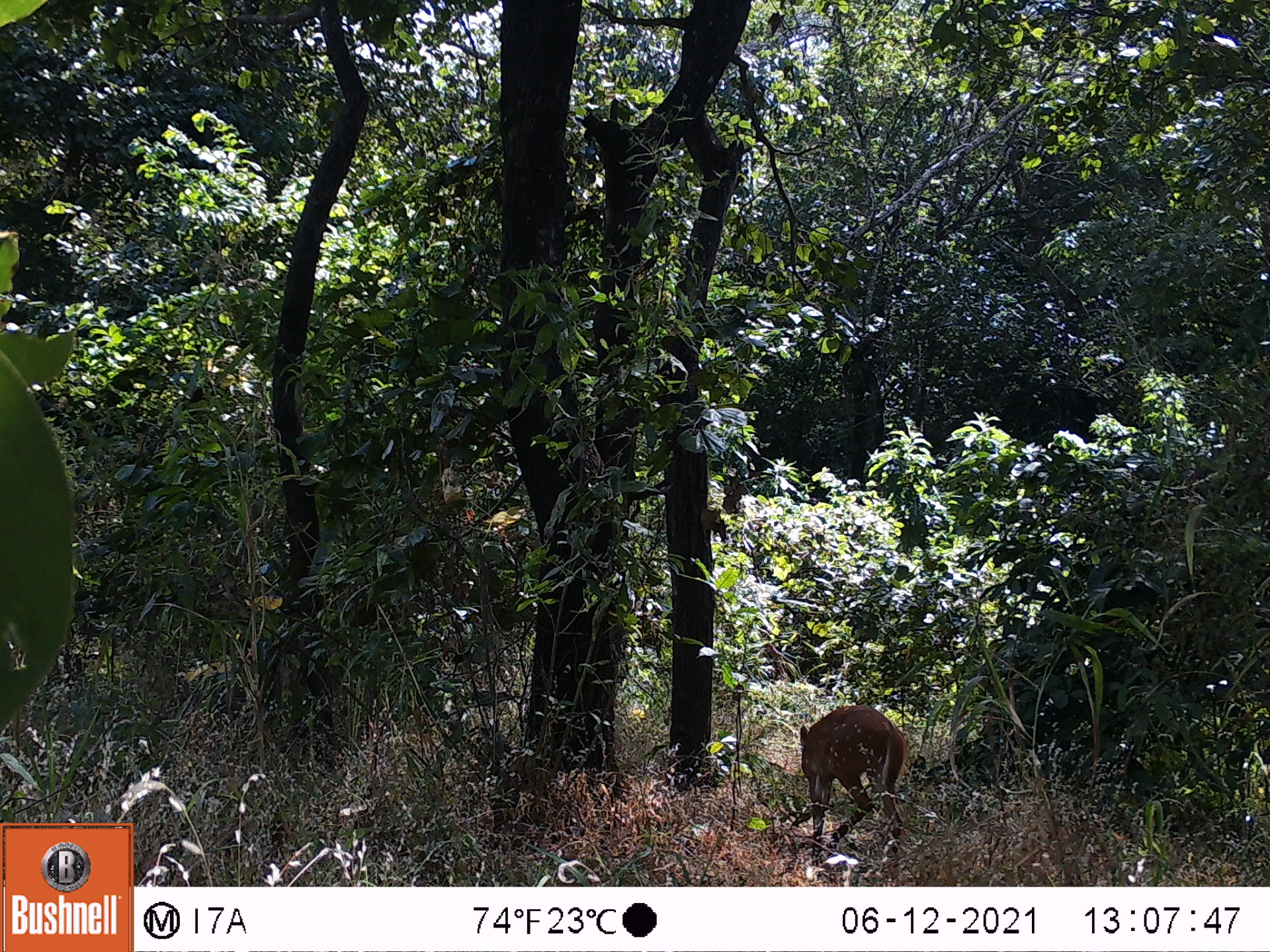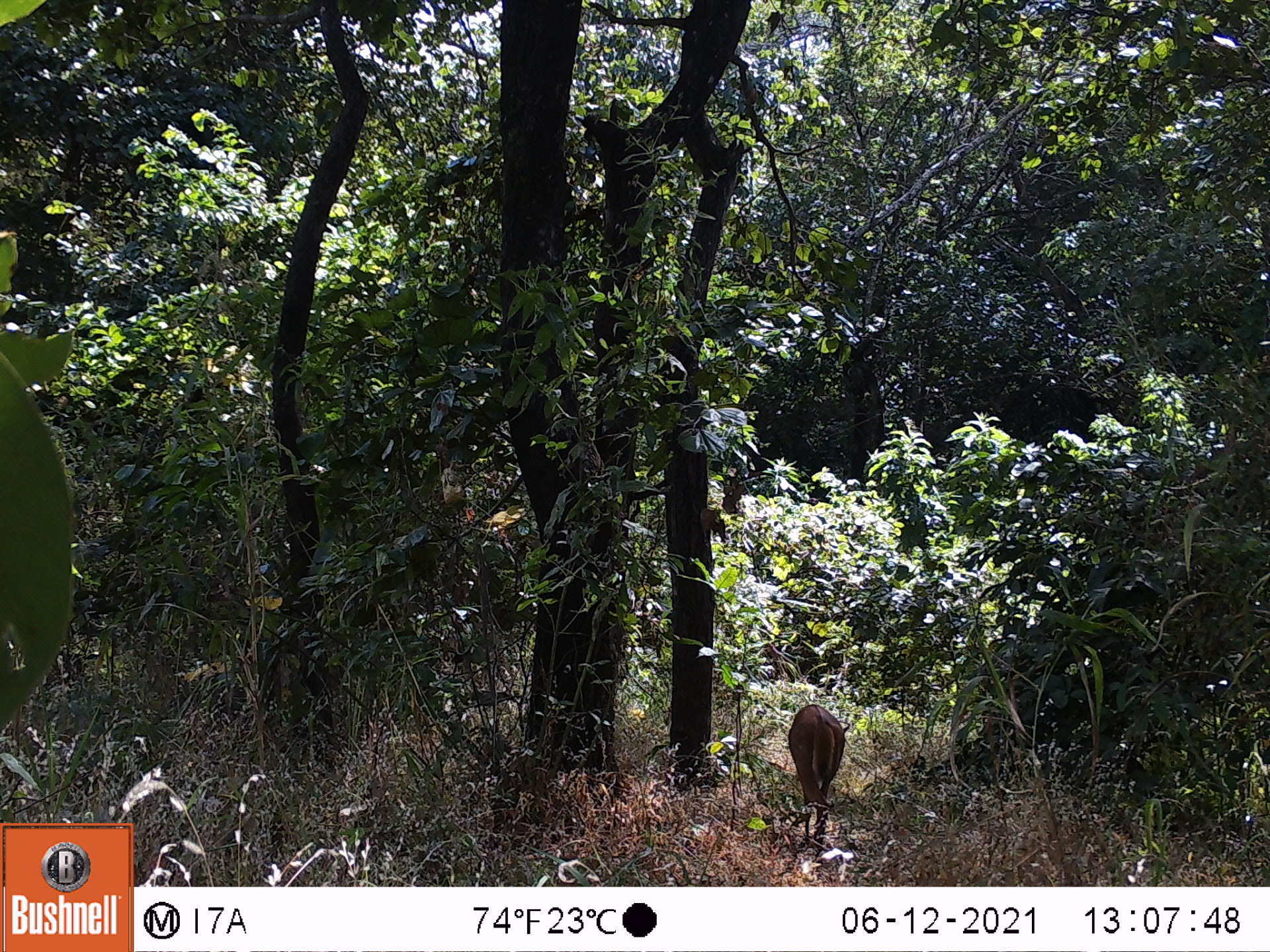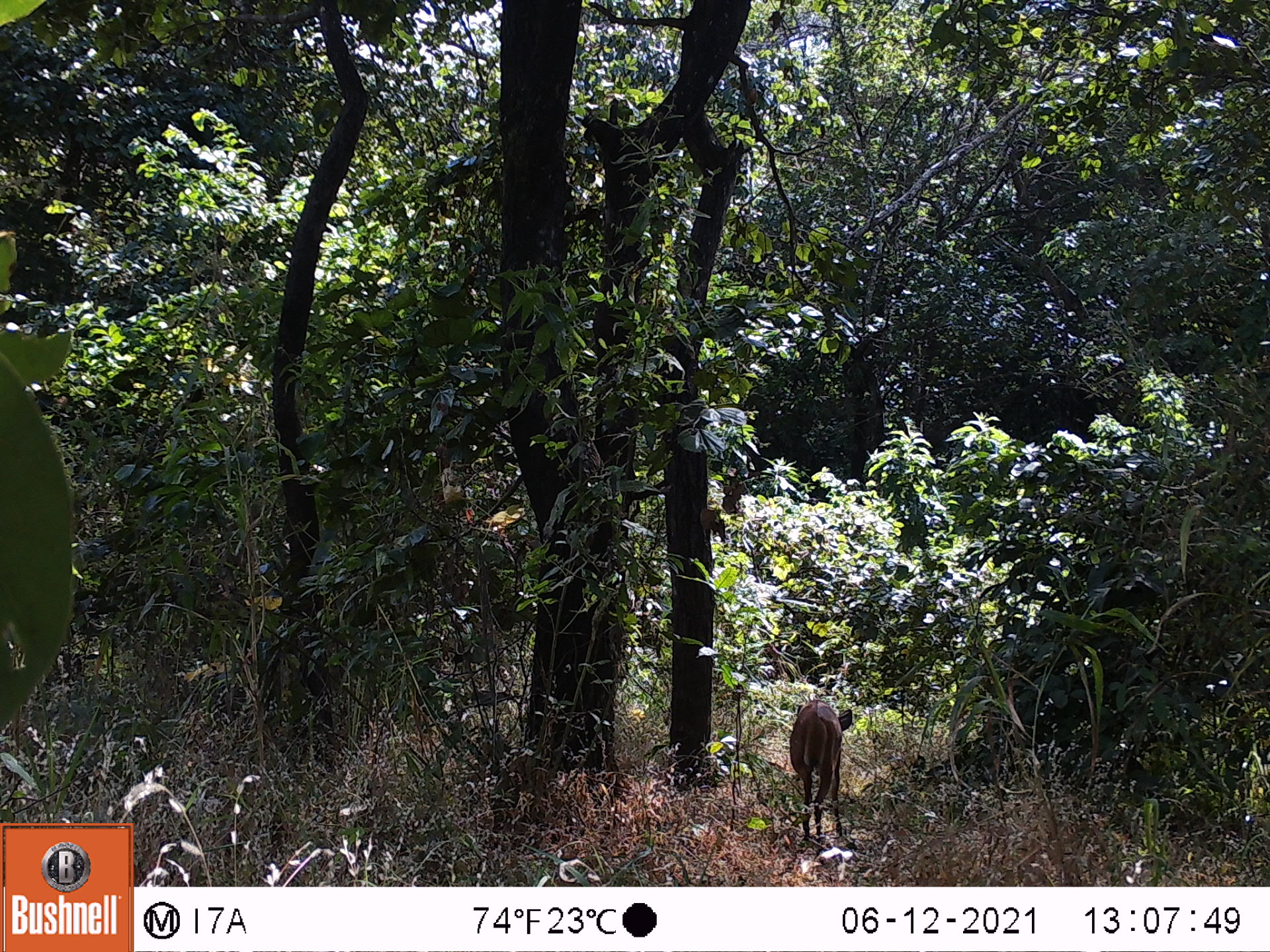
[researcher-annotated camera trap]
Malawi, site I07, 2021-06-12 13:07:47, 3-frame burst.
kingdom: Animalia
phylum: Chordata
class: Mammalia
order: Artiodactyla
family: Bovidae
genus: Tragelaphus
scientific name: Tragelaphus sylvaticus sylvaticus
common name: cape bushbuck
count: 1